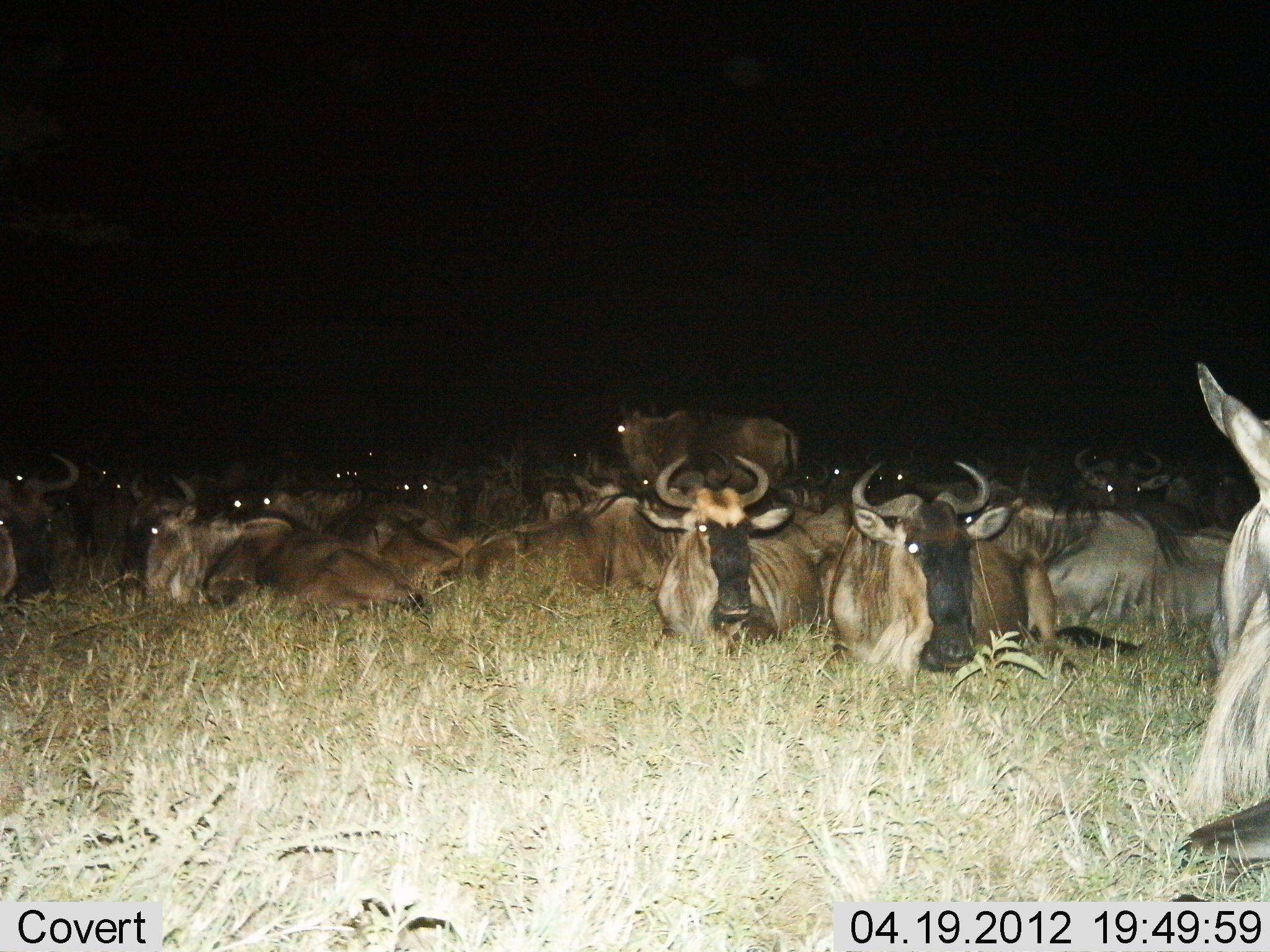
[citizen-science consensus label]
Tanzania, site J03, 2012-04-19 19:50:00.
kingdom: Animalia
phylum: Chordata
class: Mammalia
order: Artiodactyla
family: Bovidae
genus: Connochaetes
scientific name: Connochaetes taurinus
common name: blue wildebeest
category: wildebeest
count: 11-50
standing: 25%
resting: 100%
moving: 0%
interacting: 0%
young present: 6%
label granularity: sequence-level